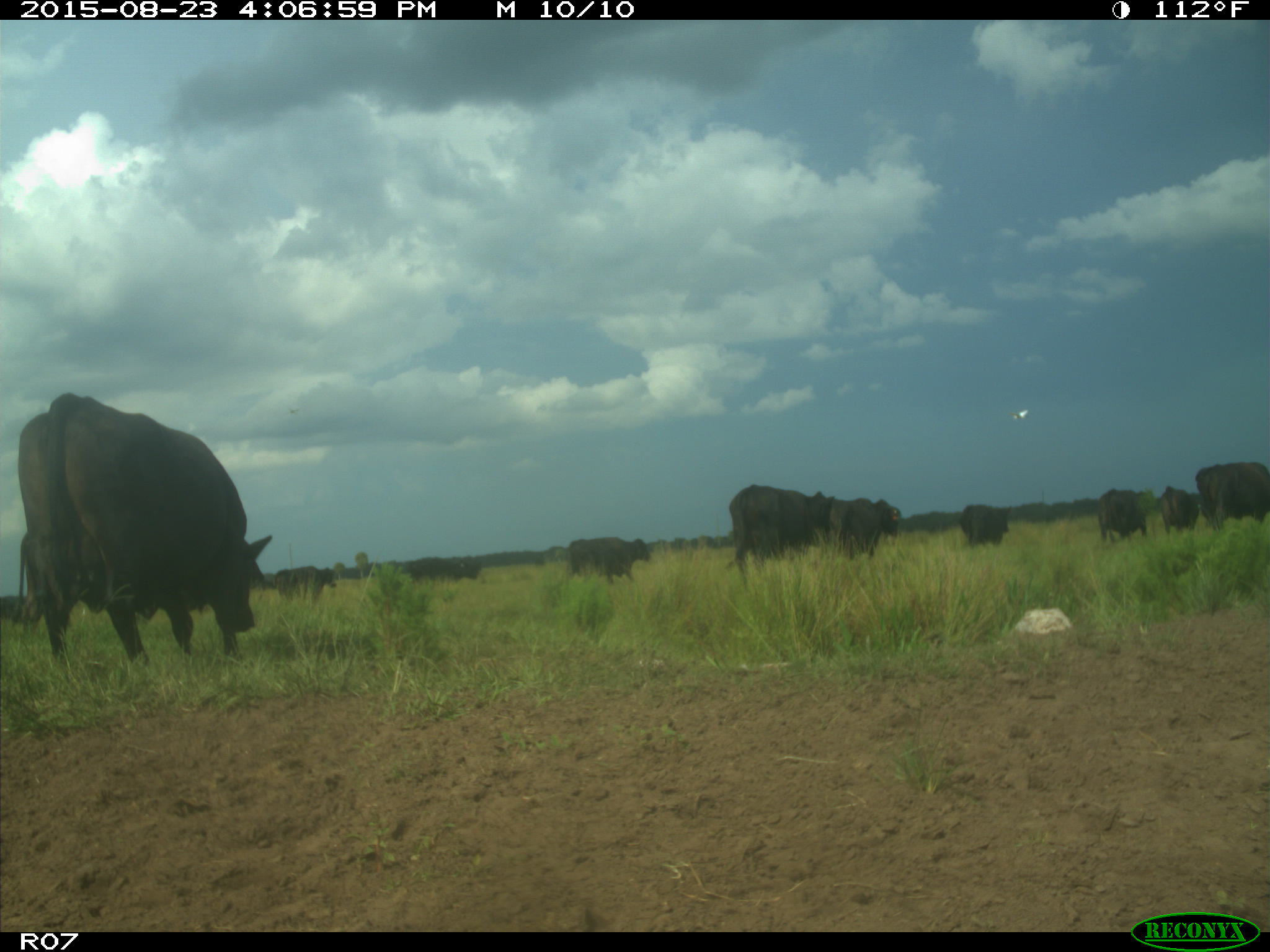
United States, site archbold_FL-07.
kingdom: Animalia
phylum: Chordata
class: Mammalia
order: Artiodactyla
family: Bovidae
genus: Bos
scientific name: Bos taurus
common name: domestic cow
Bos taurus (domestic cow).